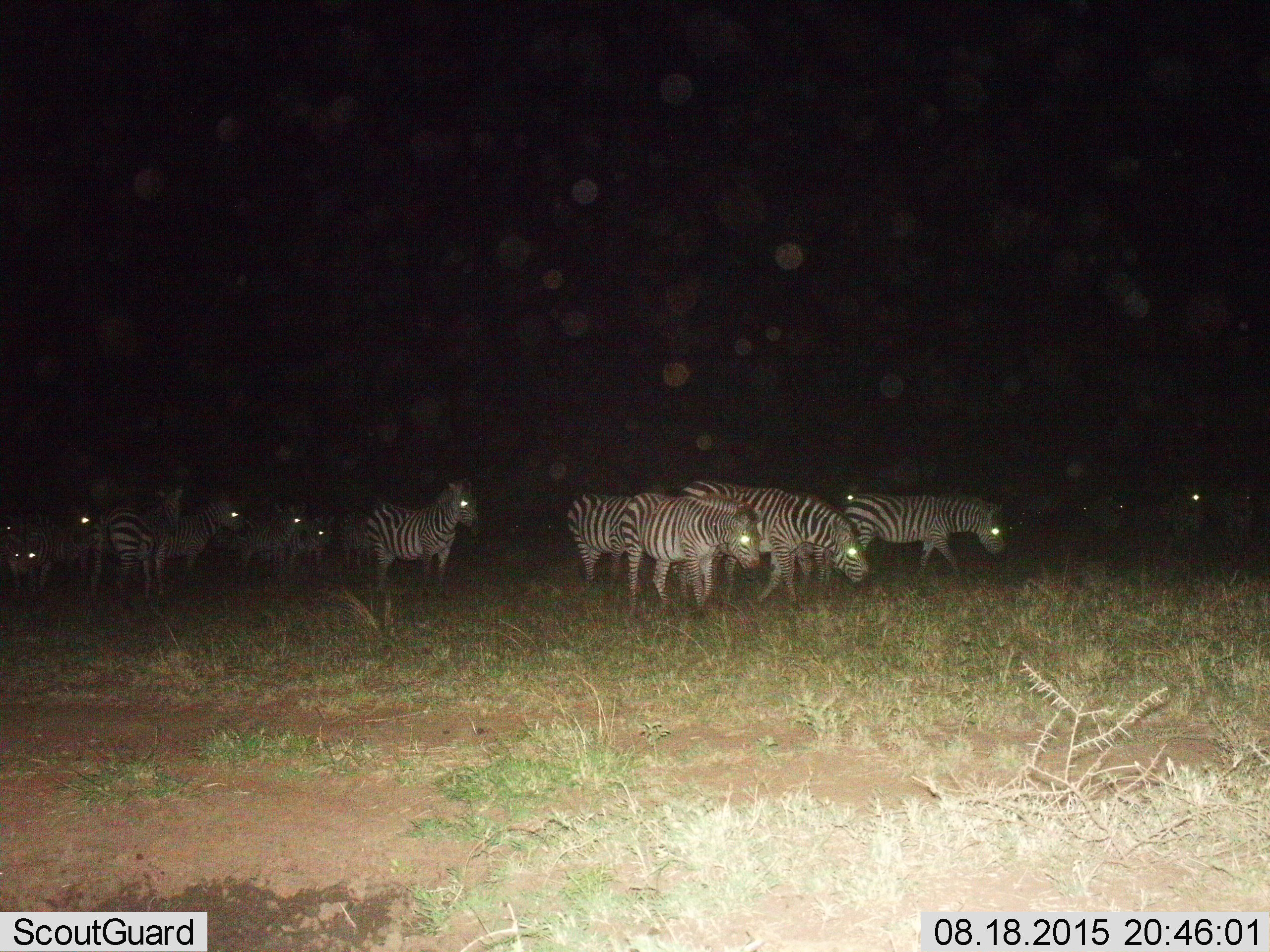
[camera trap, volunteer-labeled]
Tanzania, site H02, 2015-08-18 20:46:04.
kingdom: Animalia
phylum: Chordata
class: Mammalia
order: Perissodactyla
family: Equidae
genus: Equus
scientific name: Equus quagga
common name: plains zebra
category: zebra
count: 11-50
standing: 60%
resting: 0%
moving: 60%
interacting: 0%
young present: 0%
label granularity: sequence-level